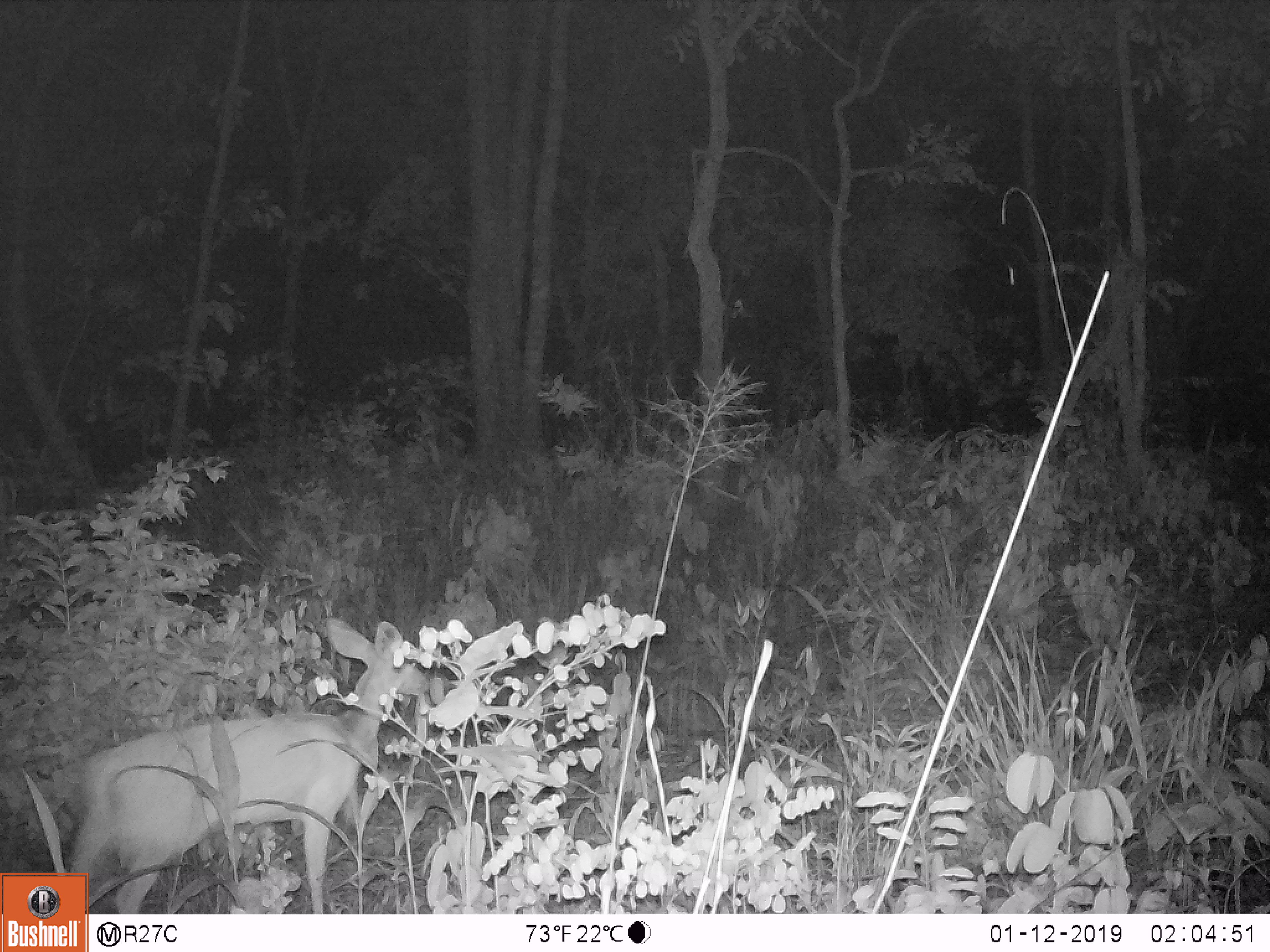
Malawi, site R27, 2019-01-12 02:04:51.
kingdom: Animalia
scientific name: Animalia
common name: other animal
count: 1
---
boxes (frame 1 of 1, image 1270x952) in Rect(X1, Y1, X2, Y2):
other animal: Rect(56, 610, 465, 869)